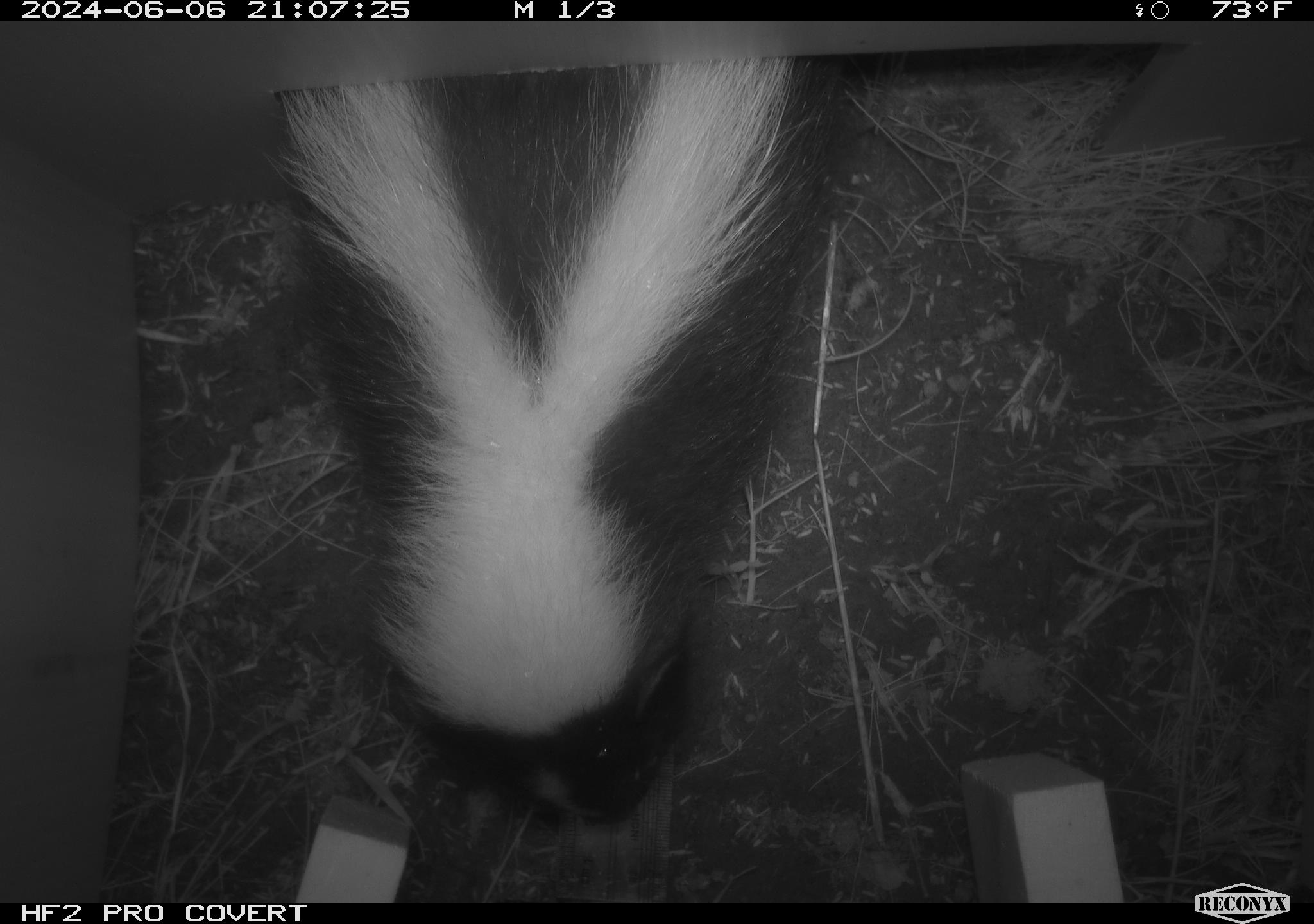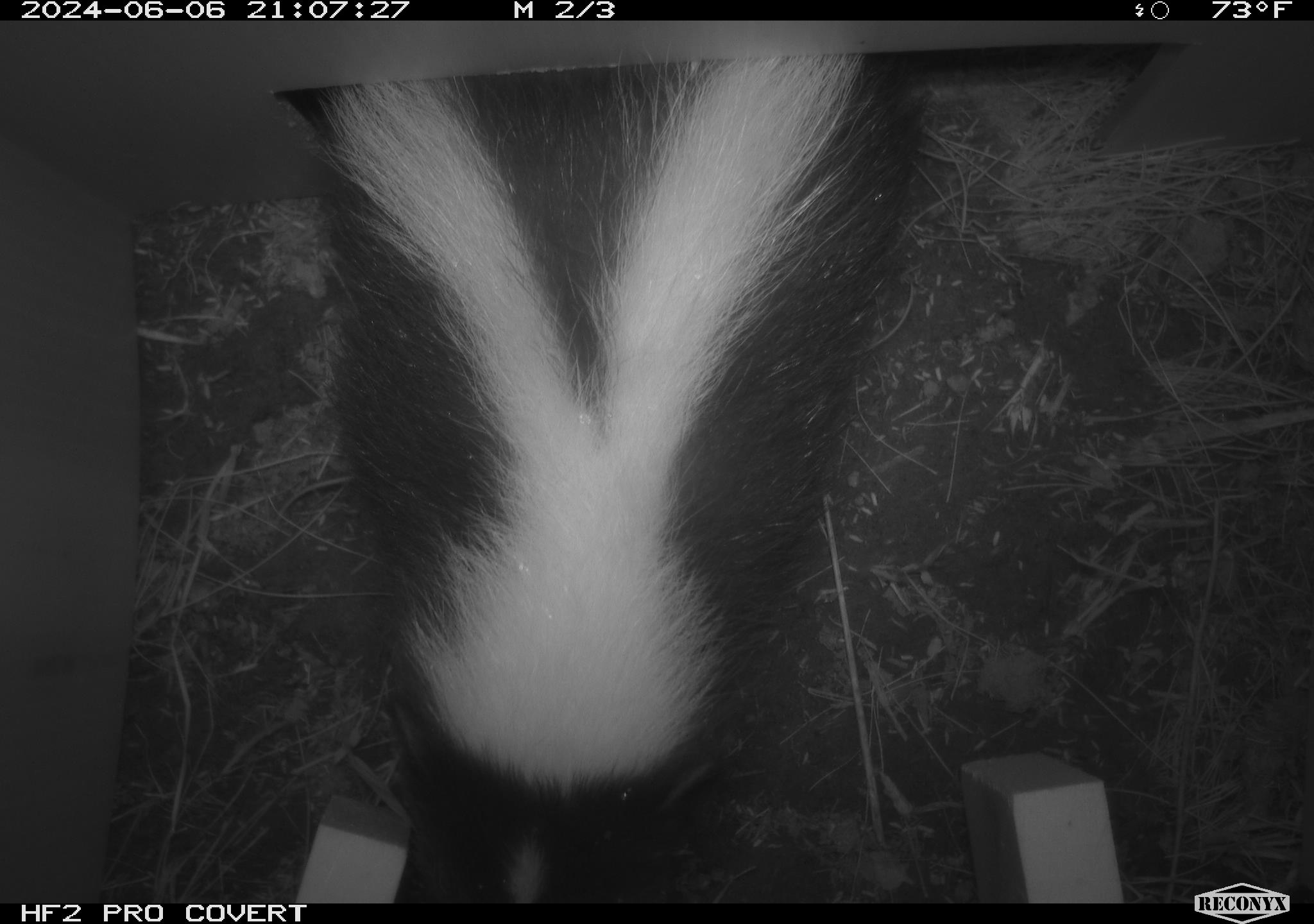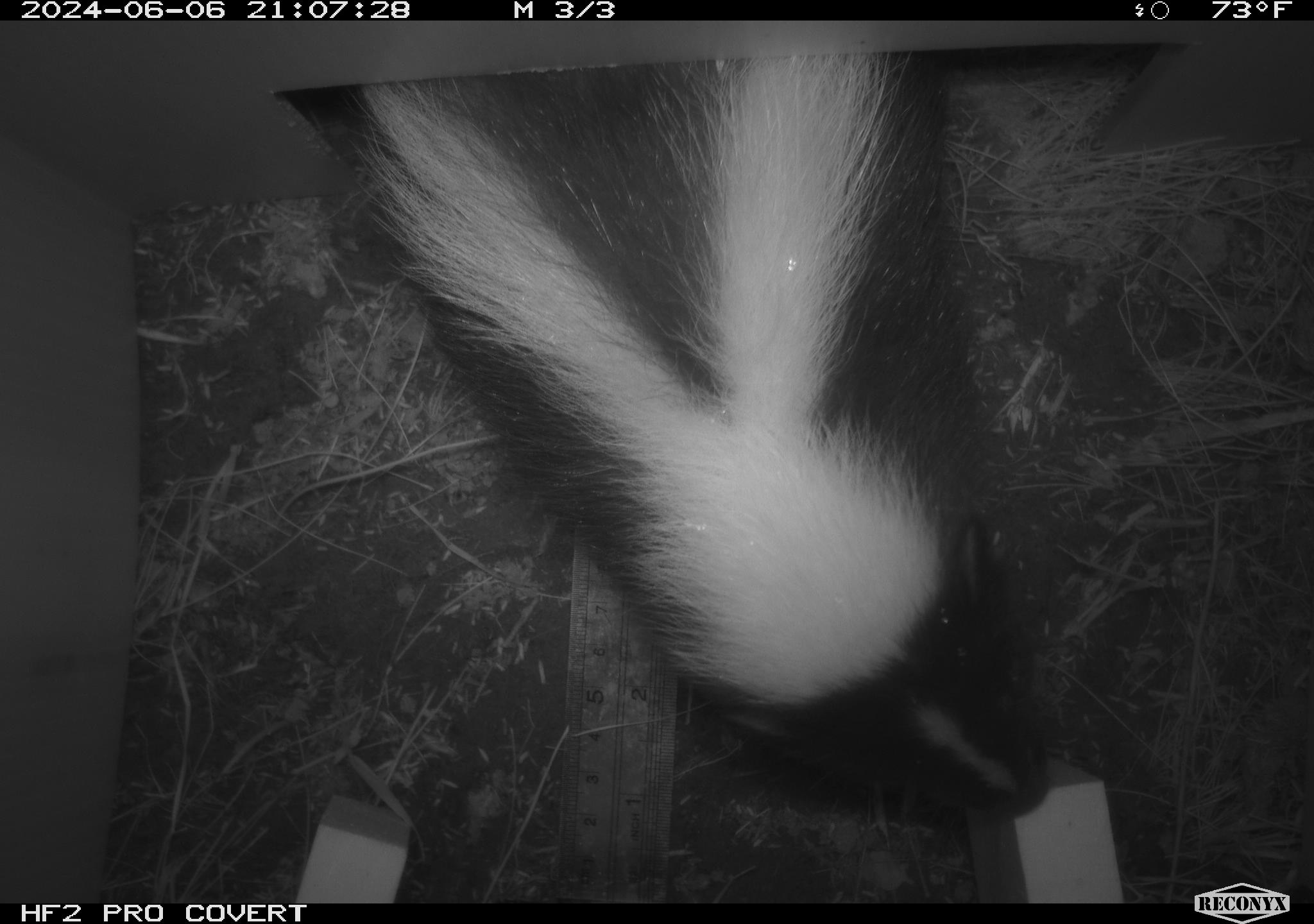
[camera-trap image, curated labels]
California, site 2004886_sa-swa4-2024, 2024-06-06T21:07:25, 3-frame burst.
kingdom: Animalia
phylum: Chordata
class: Mammalia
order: Carnivora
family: Mephitidae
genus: Mephitis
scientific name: Mephitis mephitis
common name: striped skunk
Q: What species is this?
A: Striped skunk (Mephitis mephitis).